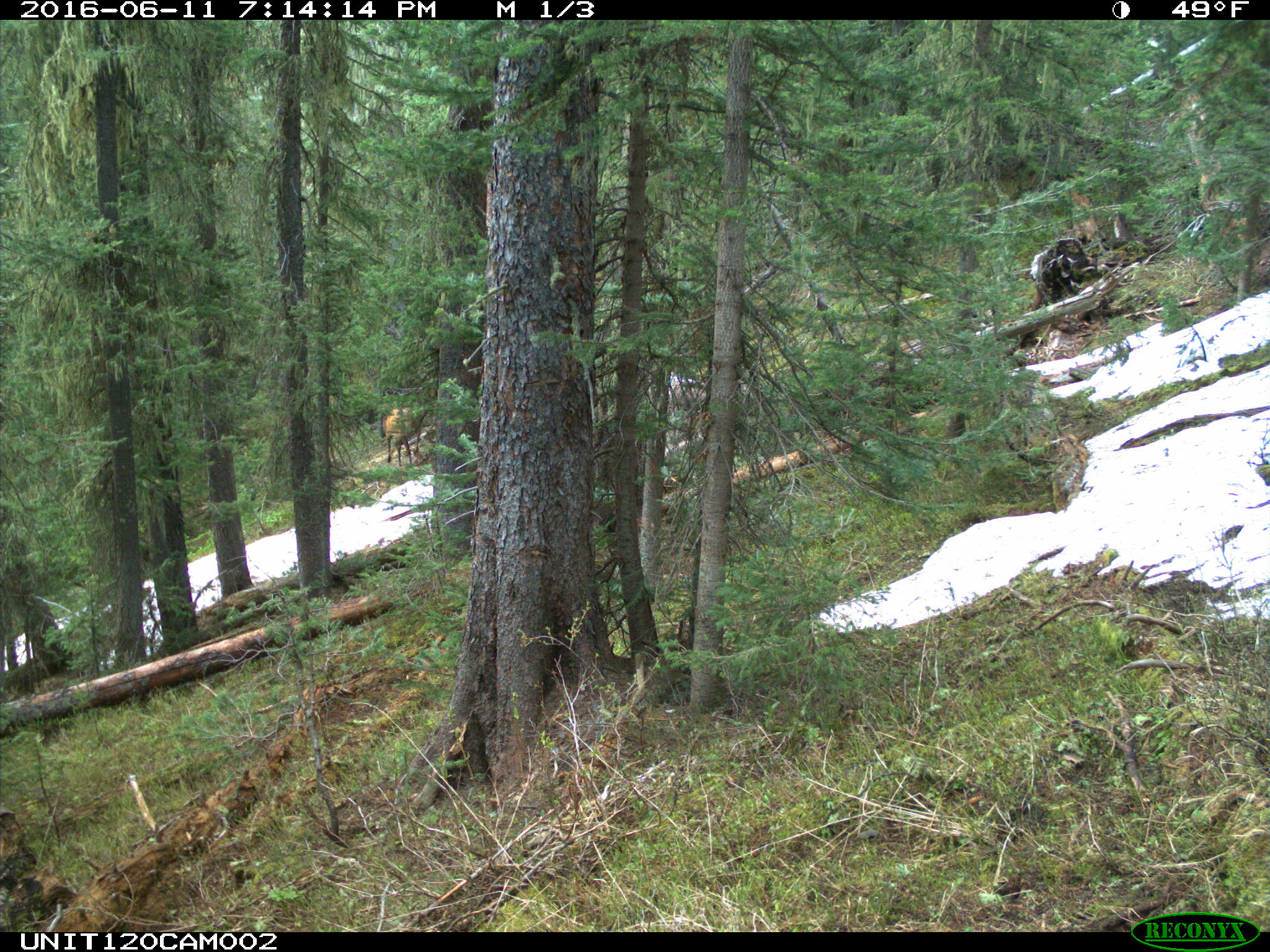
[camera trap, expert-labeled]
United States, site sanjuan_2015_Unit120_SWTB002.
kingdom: Animalia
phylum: Chordata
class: Mammalia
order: Artiodactyla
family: Cervidae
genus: Cervus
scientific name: Cervus elaphus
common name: red deer